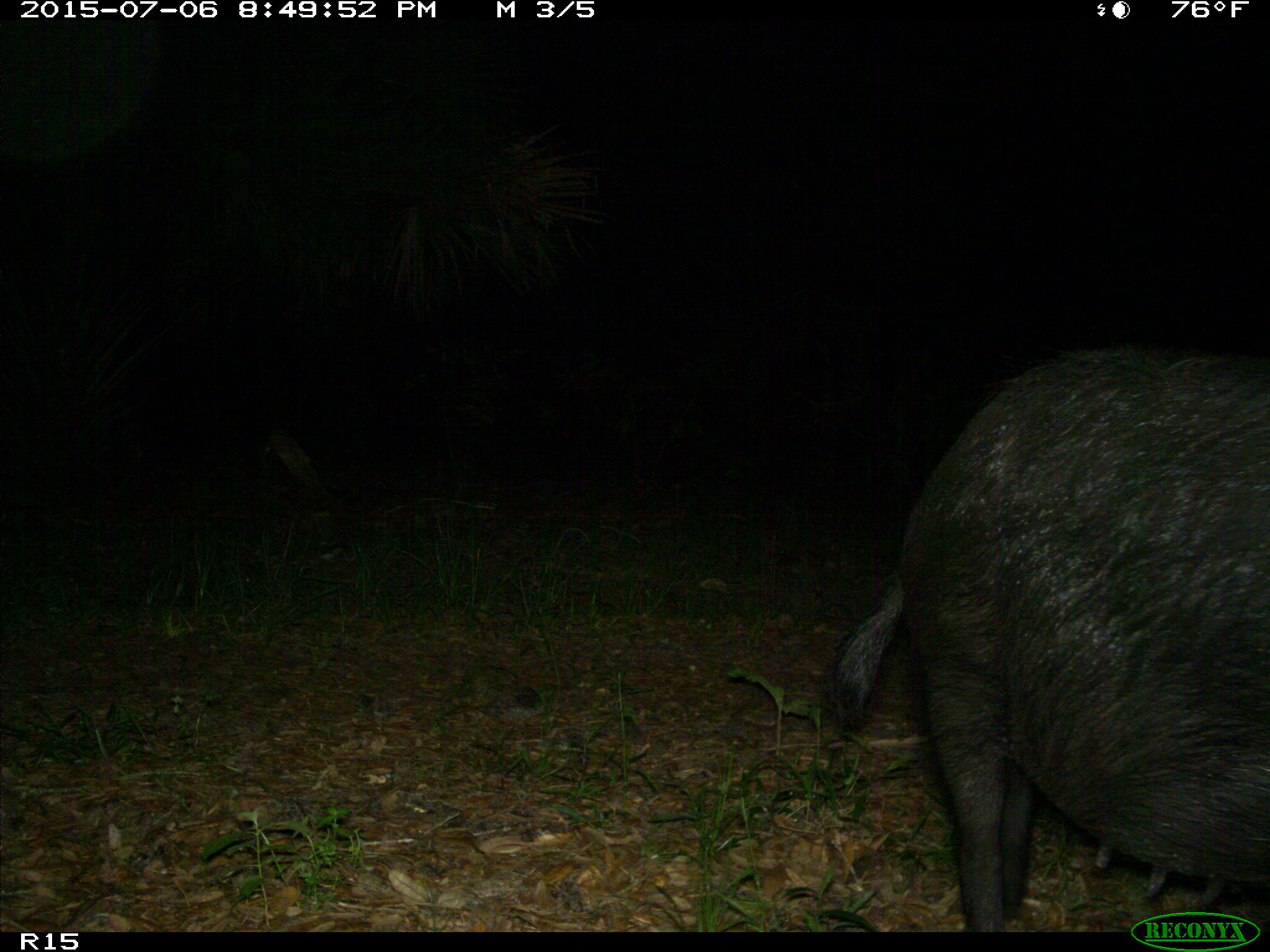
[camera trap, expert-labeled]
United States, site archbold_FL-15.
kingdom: Animalia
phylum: Chordata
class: Mammalia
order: Artiodactyla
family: Suidae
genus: Sus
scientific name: Sus scrofa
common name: wild boar